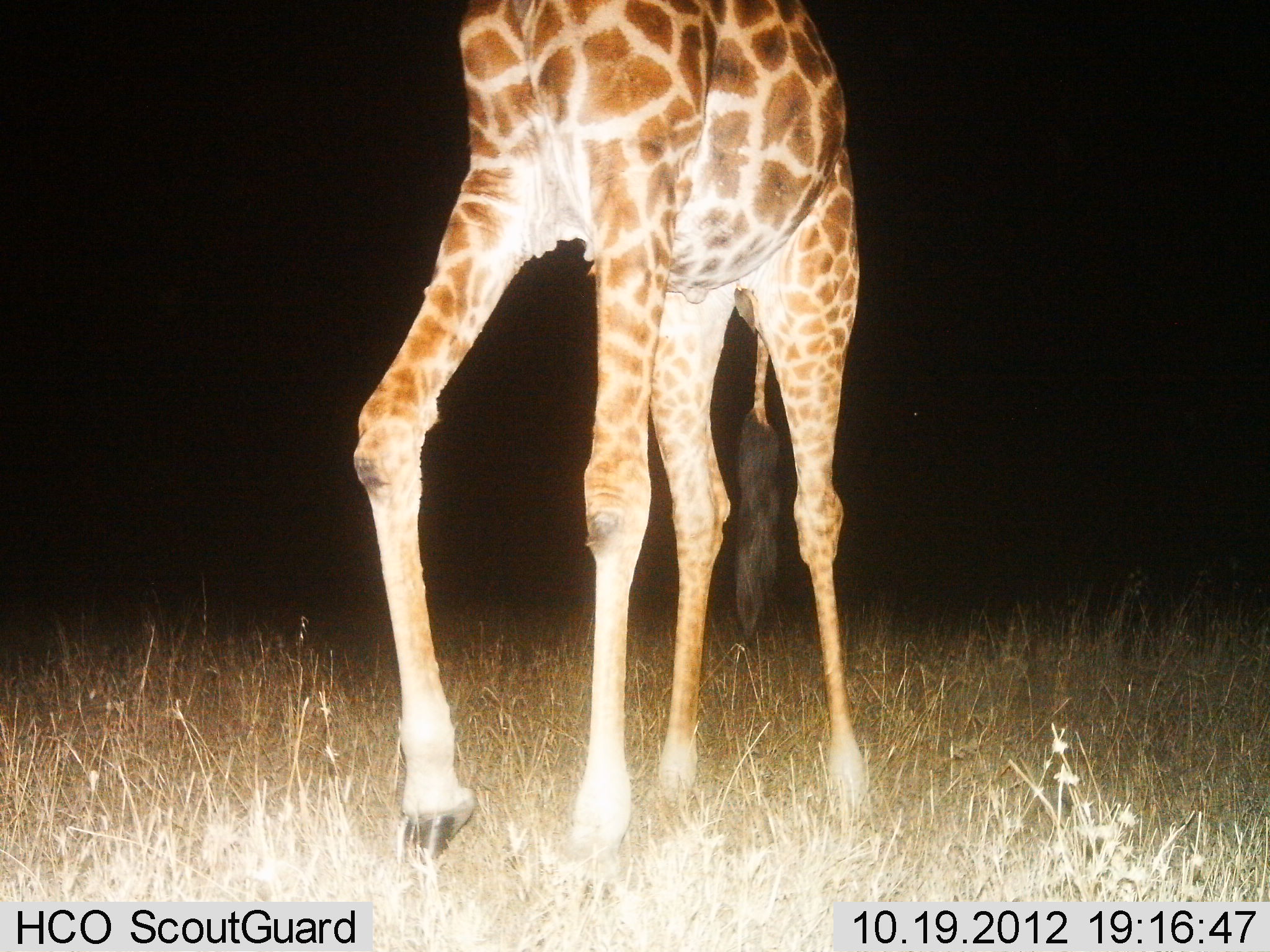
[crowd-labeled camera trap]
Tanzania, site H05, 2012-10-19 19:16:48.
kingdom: Animalia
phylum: Chordata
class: Mammalia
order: Artiodactyla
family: Giraffidae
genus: Giraffa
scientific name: Giraffa camelopardalis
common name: giraffe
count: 1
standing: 30%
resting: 0%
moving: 70%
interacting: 0%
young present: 0%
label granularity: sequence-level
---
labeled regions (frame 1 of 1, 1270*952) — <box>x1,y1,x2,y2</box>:
animal: <box>353,0,869,882</box>